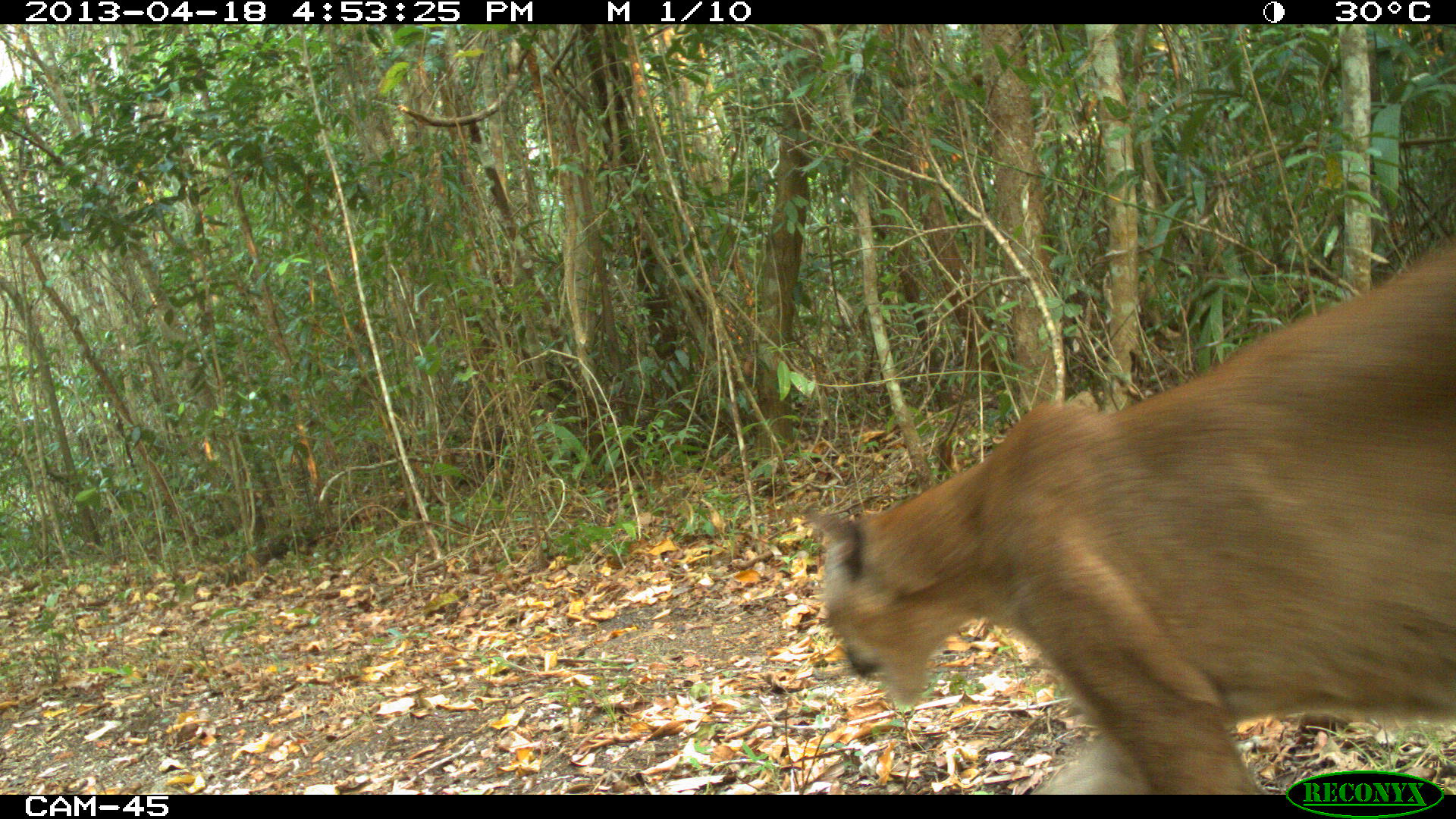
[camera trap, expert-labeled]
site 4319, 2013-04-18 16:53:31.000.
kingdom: Animalia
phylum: Chordata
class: Mammalia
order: Carnivora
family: Felidae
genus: Puma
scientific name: Puma concolor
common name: mountain lion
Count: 1.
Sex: male.